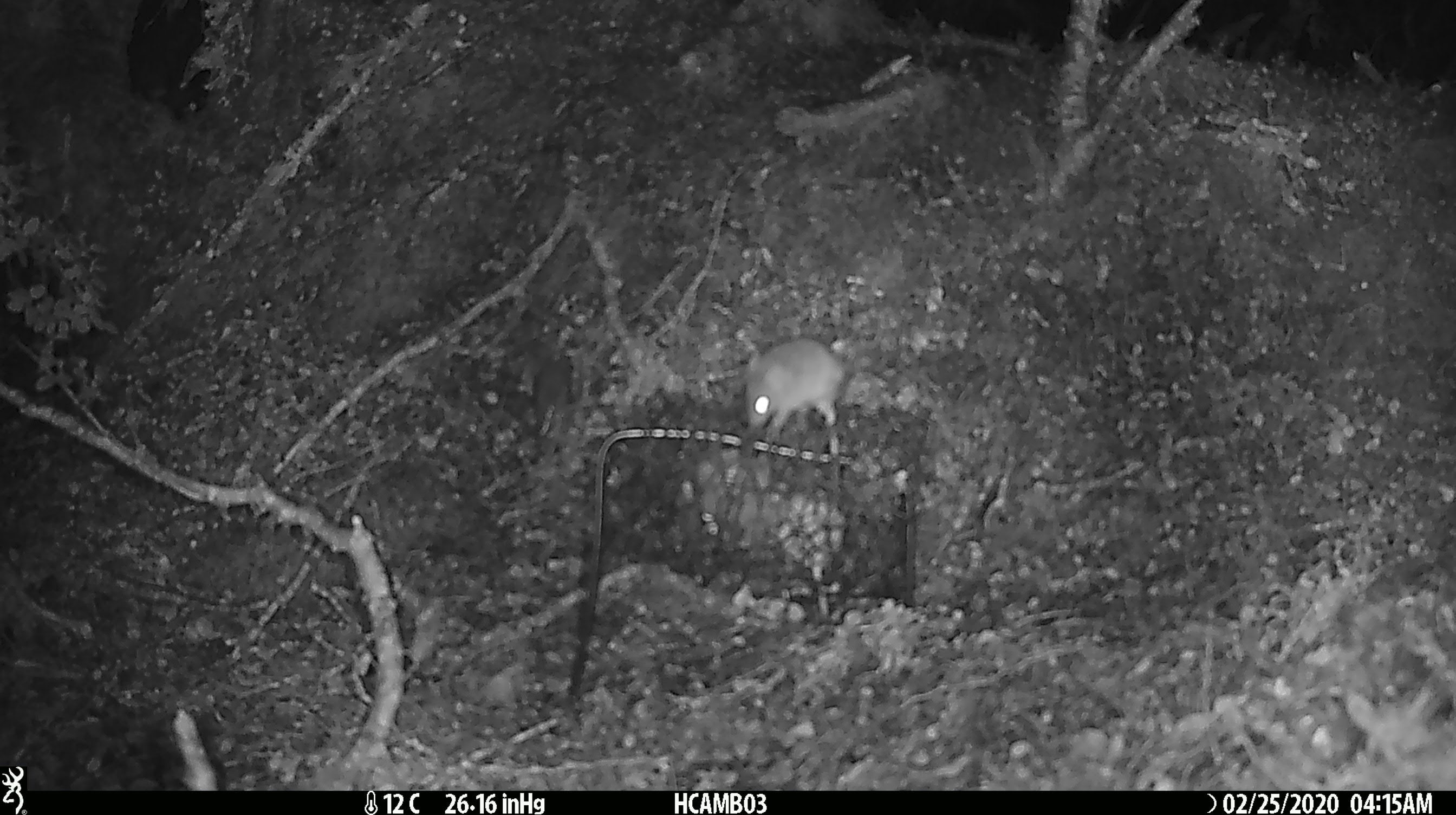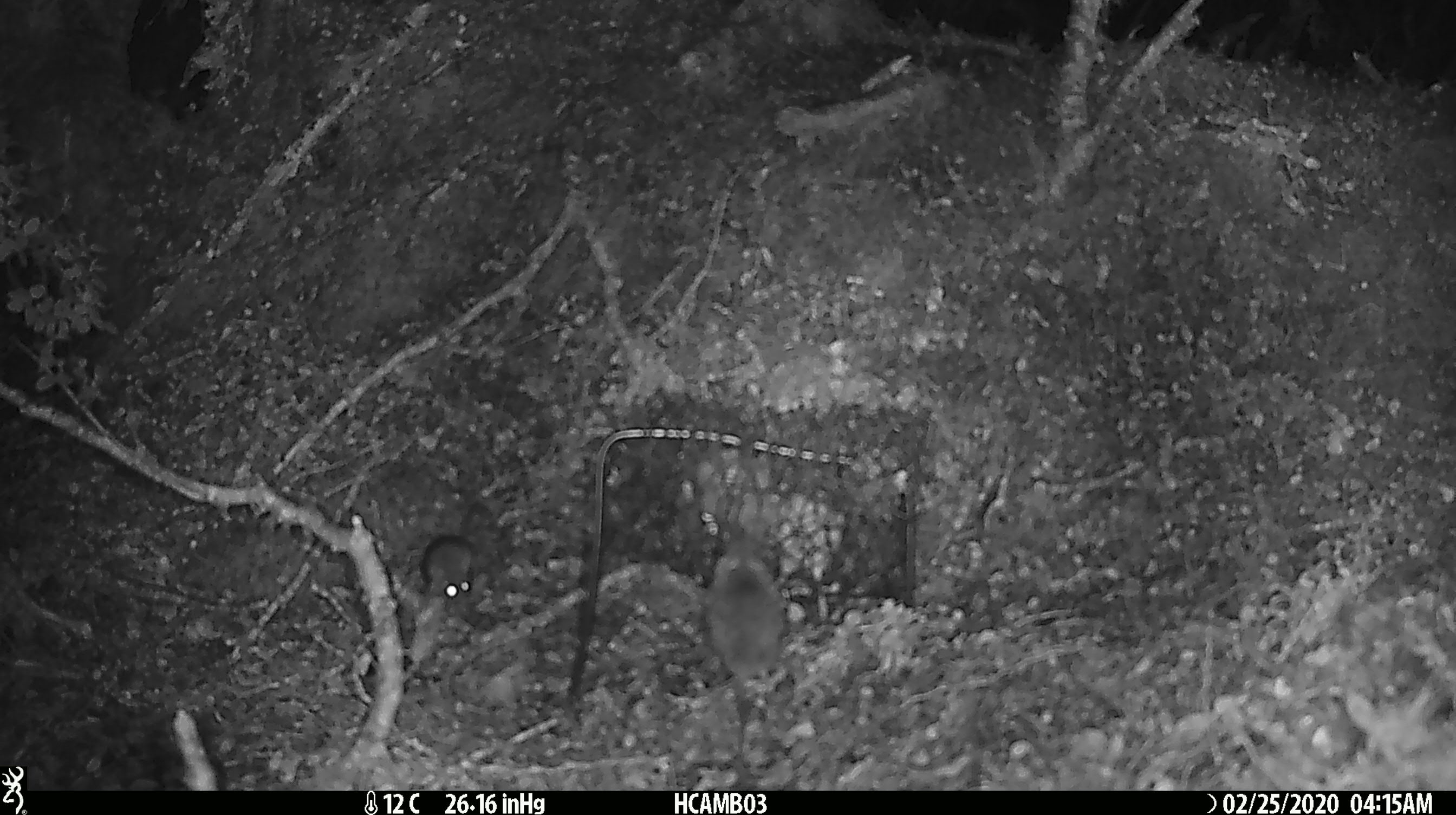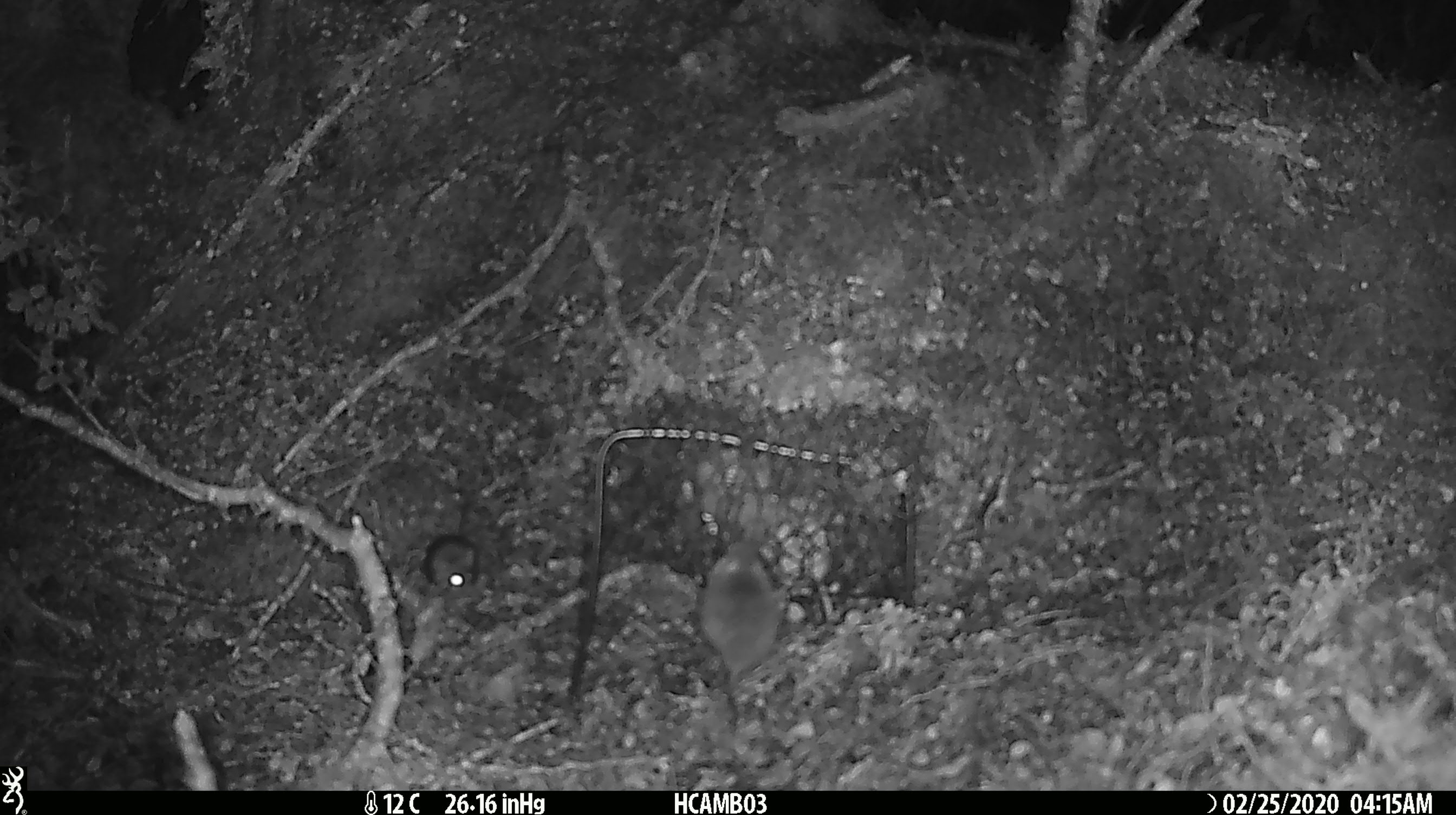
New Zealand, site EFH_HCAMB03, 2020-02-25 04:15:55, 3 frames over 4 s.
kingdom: Animalia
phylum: Chordata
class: Mammalia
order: Rodentia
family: Muridae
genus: Mus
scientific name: Mus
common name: mouse